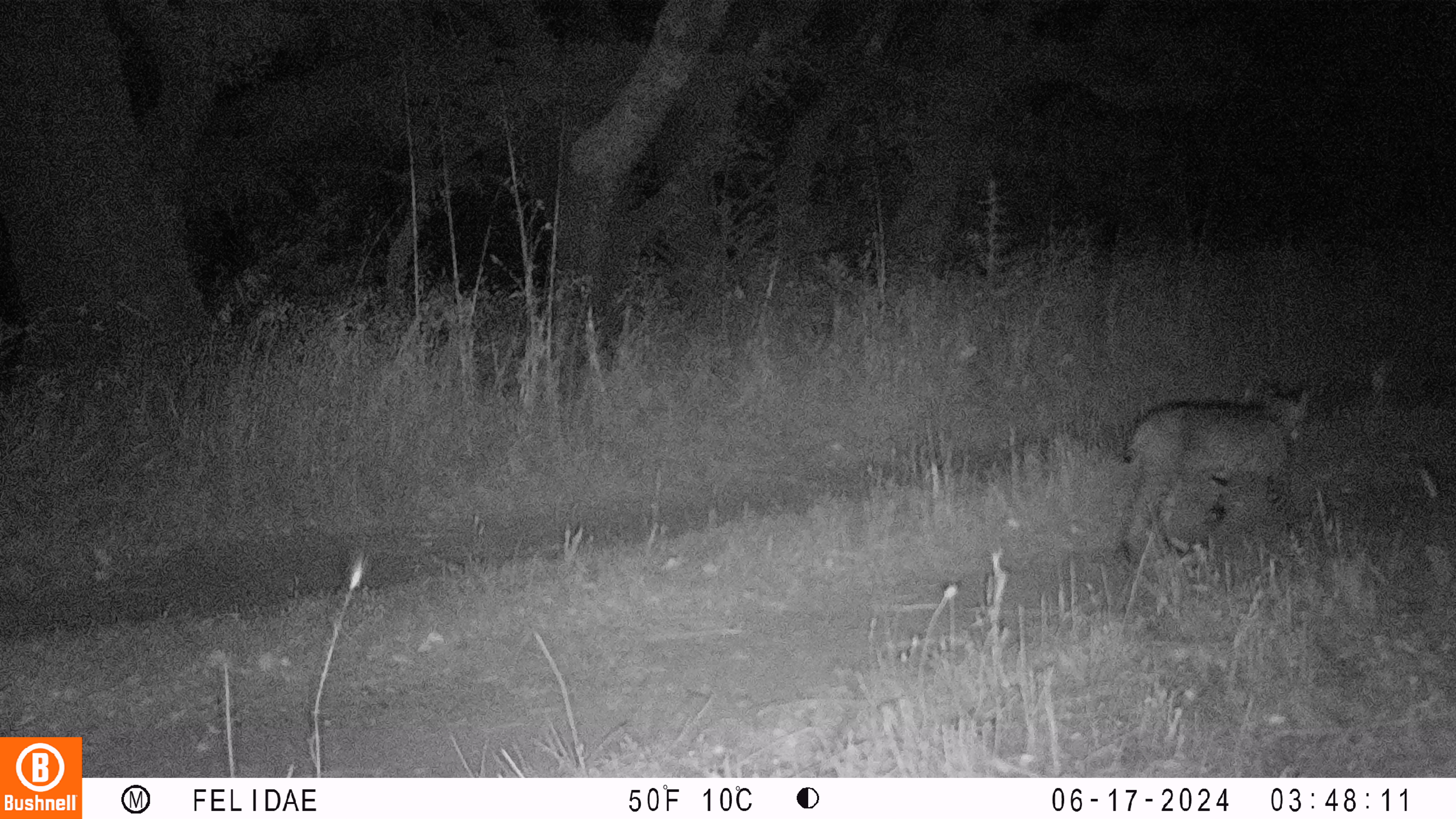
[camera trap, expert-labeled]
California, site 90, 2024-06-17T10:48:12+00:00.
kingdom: Animalia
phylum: Chordata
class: Mammalia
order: Carnivora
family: Felidae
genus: Lynx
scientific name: Lynx rufus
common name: bobcat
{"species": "bobcat (Lynx rufus)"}